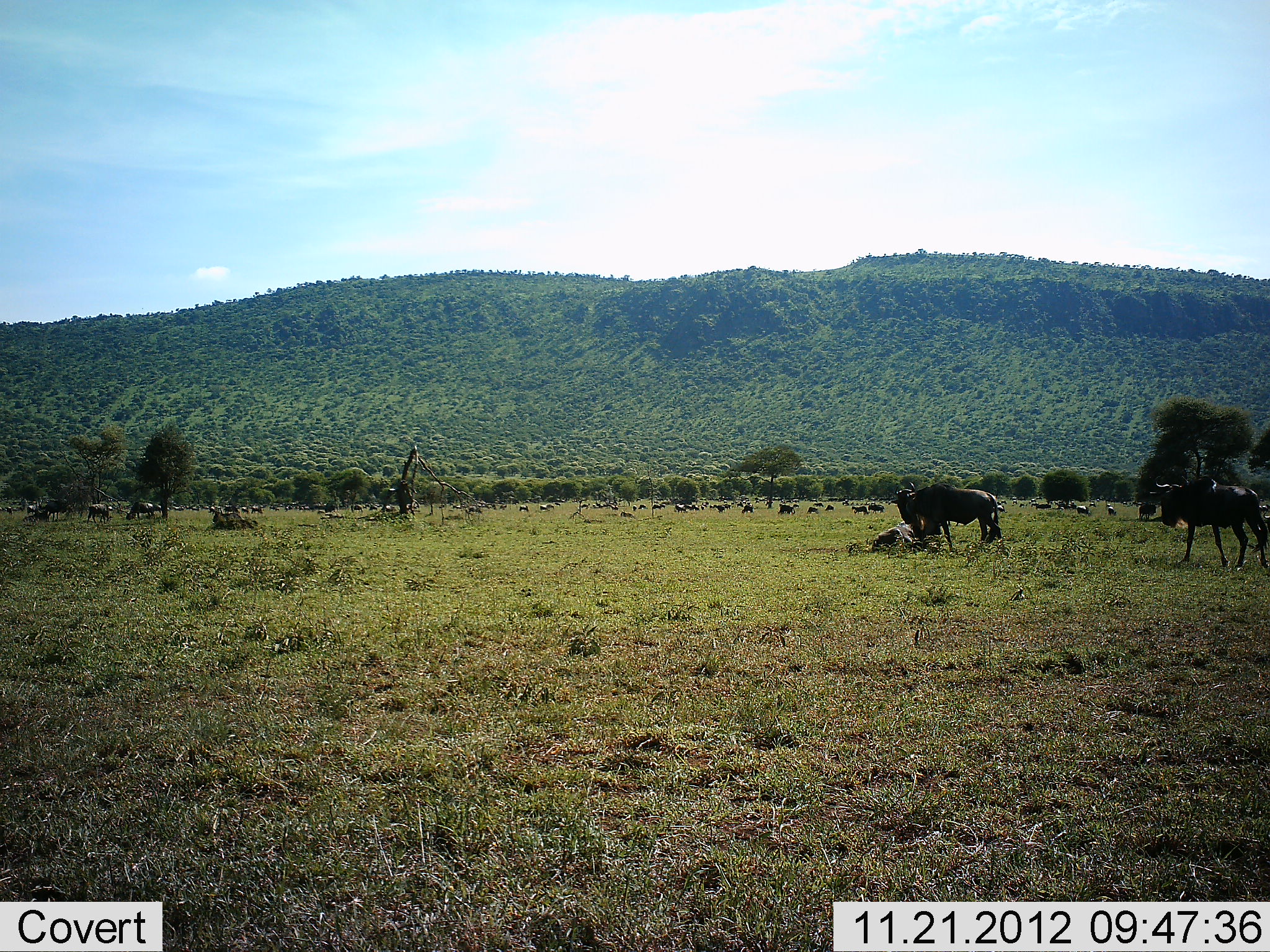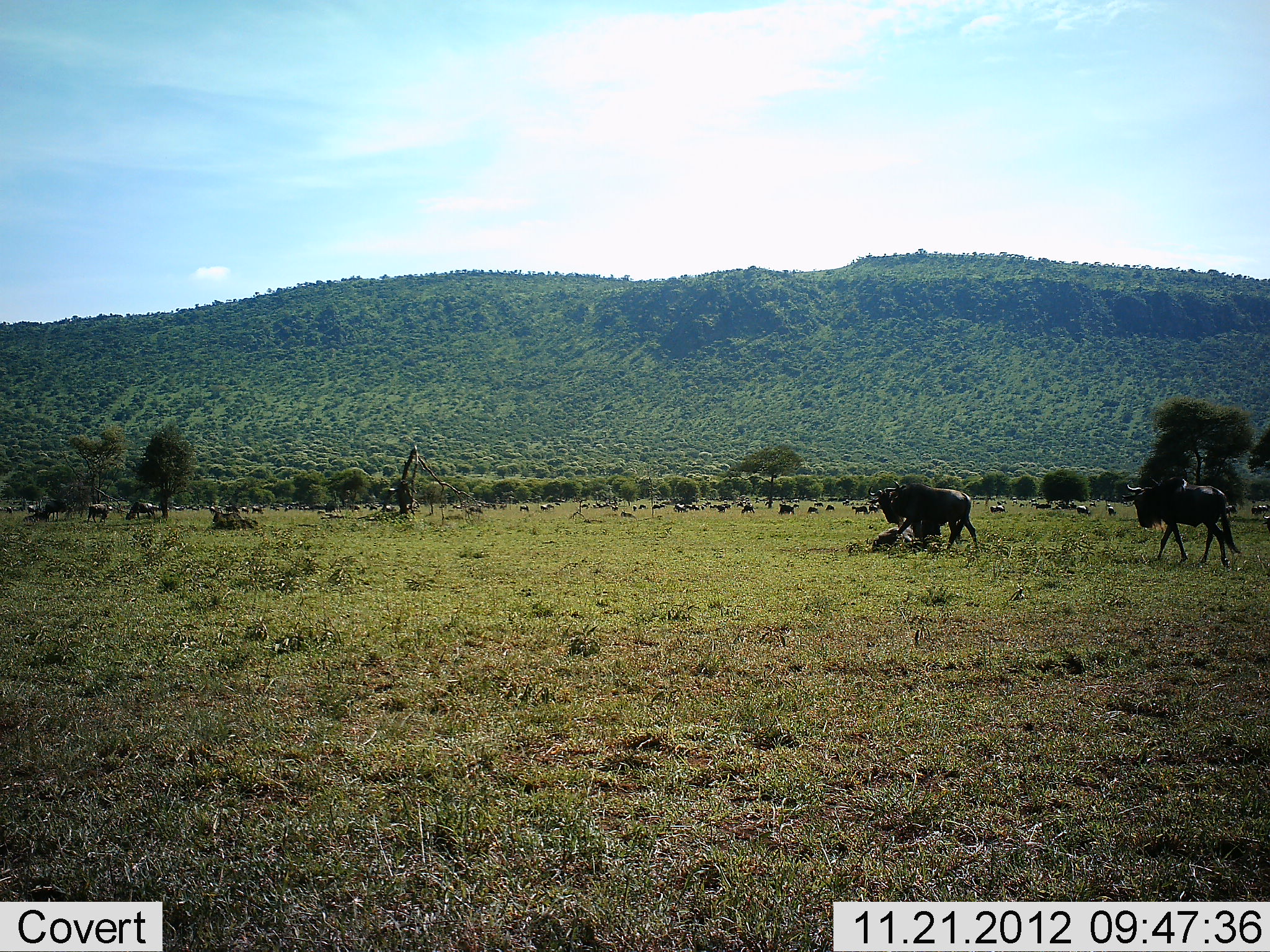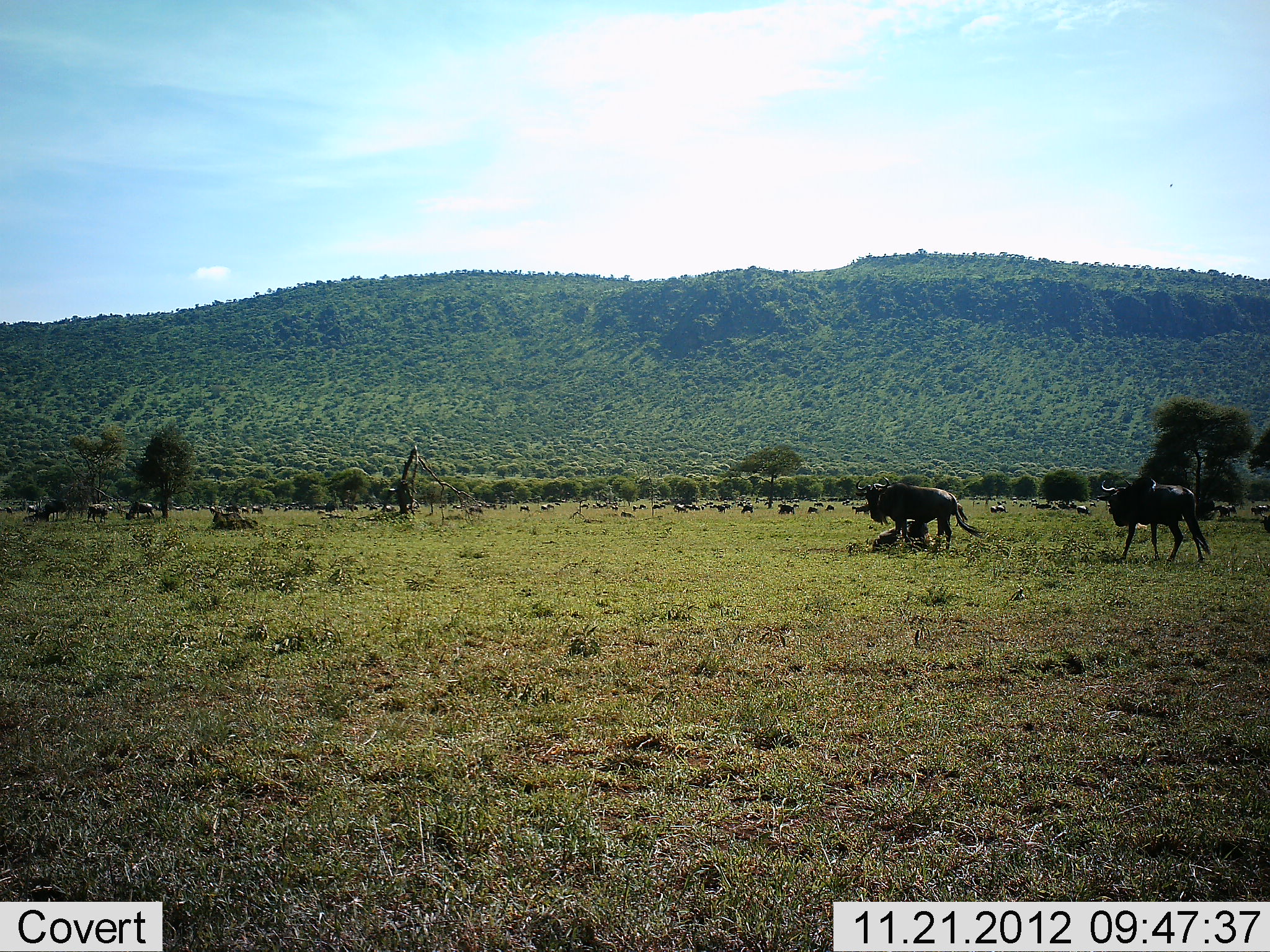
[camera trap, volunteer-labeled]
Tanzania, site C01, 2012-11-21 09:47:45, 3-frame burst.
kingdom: Animalia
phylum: Chordata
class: Mammalia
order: Artiodactyla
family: Bovidae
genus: Connochaetes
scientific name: Connochaetes taurinus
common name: blue wildebeest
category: wildebeest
Wildebeest (blue wildebeest) (Connochaetes taurinus), count 11-50. Behavior (volunteer vote fractions): standing 38%, resting 17%, moving 88%, interacting 8%. Young present (vote fraction): 4%. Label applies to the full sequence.